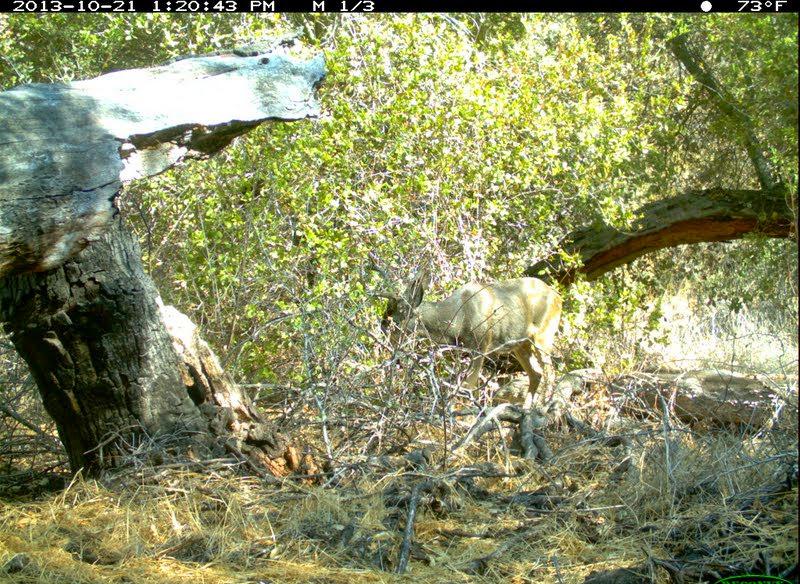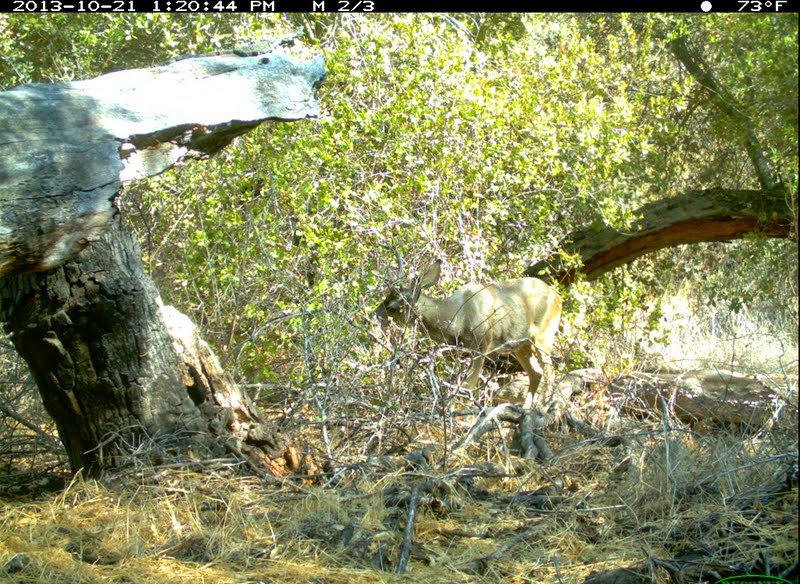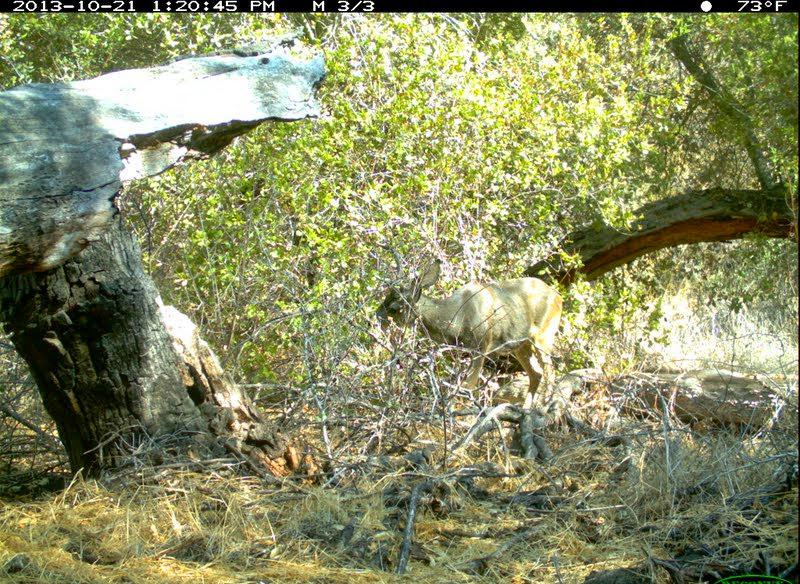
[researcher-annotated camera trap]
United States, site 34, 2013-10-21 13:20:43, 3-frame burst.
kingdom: Animalia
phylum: Chordata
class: Mammalia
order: Artiodactyla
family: Cervidae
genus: Odocoileus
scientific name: Odocoileus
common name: deer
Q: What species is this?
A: Deer (Odocoileus).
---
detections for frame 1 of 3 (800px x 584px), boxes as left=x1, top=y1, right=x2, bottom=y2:
deer: left=362, top=257, right=563, bottom=415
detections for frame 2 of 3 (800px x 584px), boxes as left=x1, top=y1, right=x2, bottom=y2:
deer: left=367, top=234, right=565, bottom=416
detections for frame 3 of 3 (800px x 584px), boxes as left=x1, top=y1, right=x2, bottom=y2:
deer: left=364, top=230, right=563, bottom=415